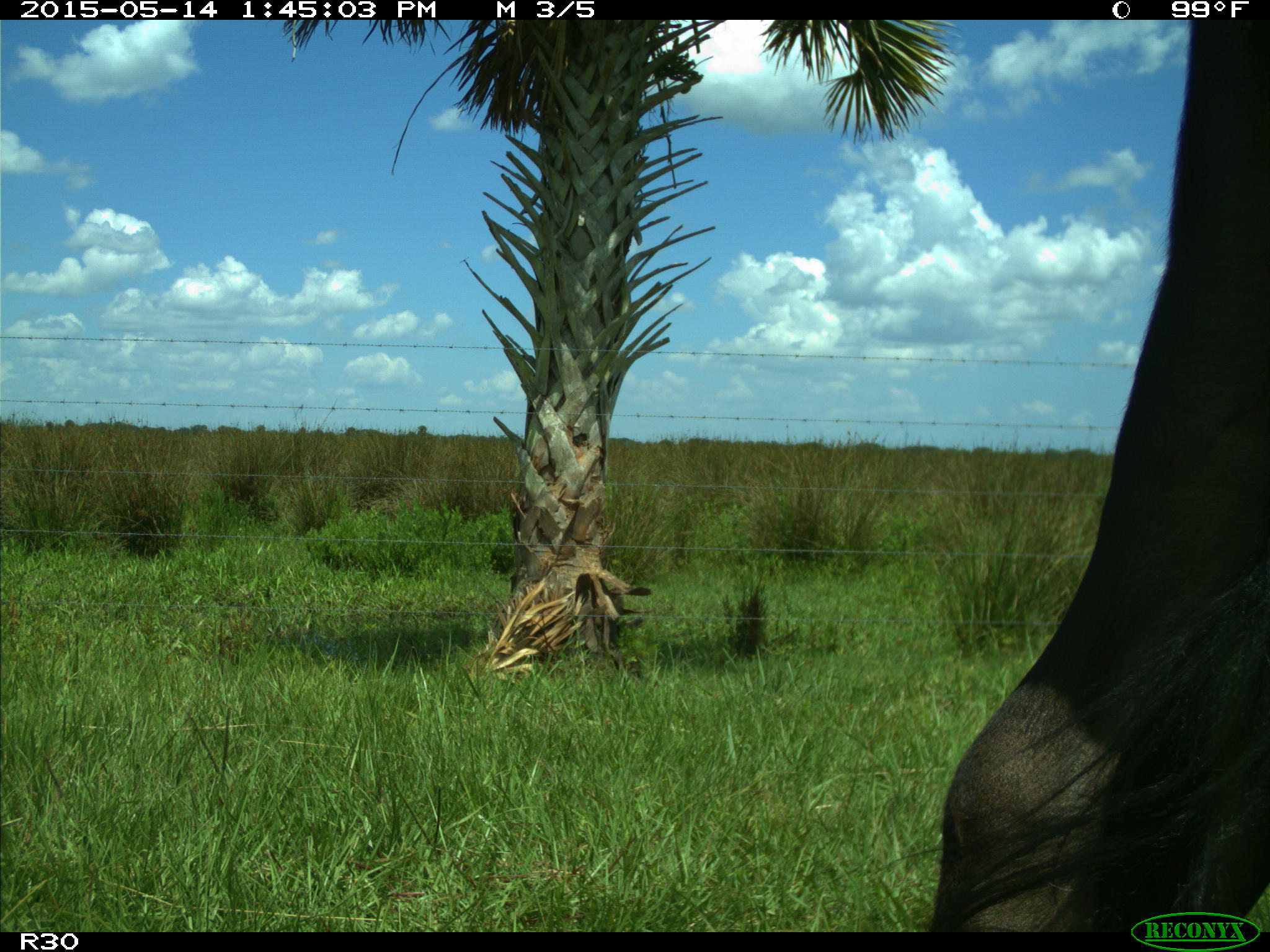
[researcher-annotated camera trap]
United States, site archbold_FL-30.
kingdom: Animalia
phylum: Chordata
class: Mammalia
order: Artiodactyla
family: Bovidae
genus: Bos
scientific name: Bos taurus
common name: domestic cow